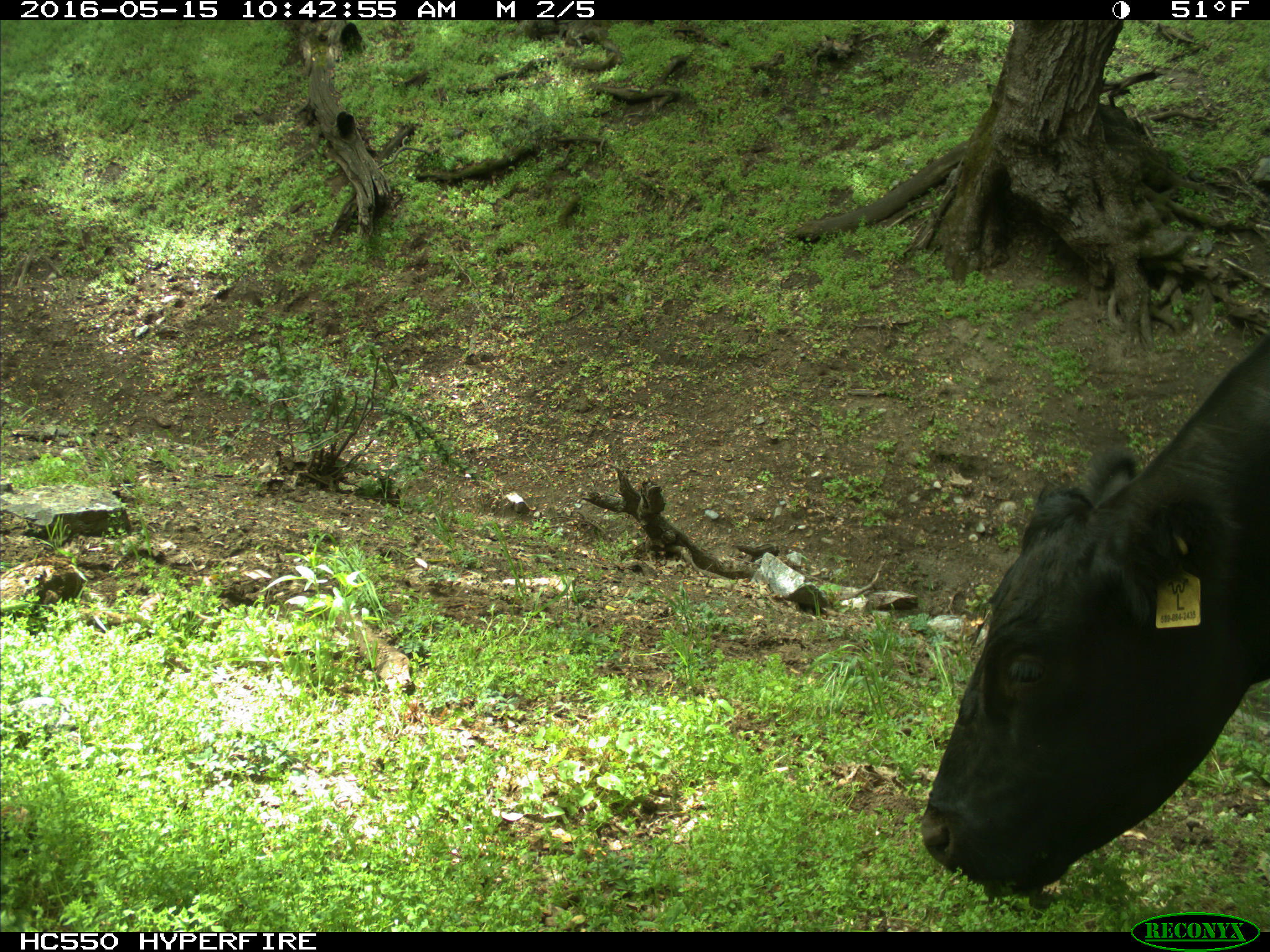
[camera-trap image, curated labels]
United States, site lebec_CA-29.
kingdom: Animalia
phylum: Chordata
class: Mammalia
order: Artiodactyla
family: Bovidae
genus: Bos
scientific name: Bos taurus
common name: domestic cow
Bos taurus (domestic cow).